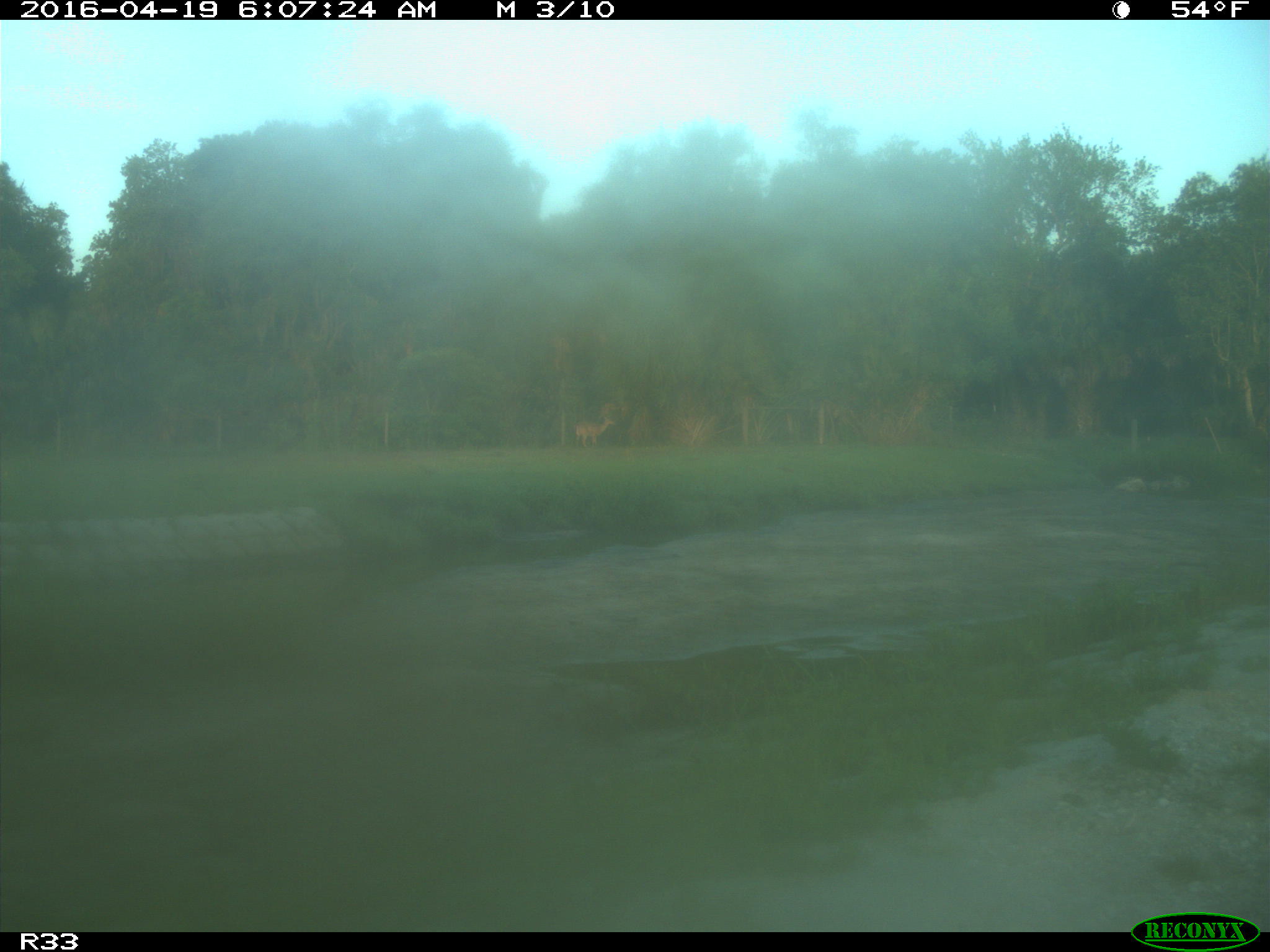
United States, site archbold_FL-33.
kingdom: Animalia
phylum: Chordata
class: Mammalia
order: Artiodactyla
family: Cervidae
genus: Odocoileus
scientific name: Odocoileus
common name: deer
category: unidentified deer